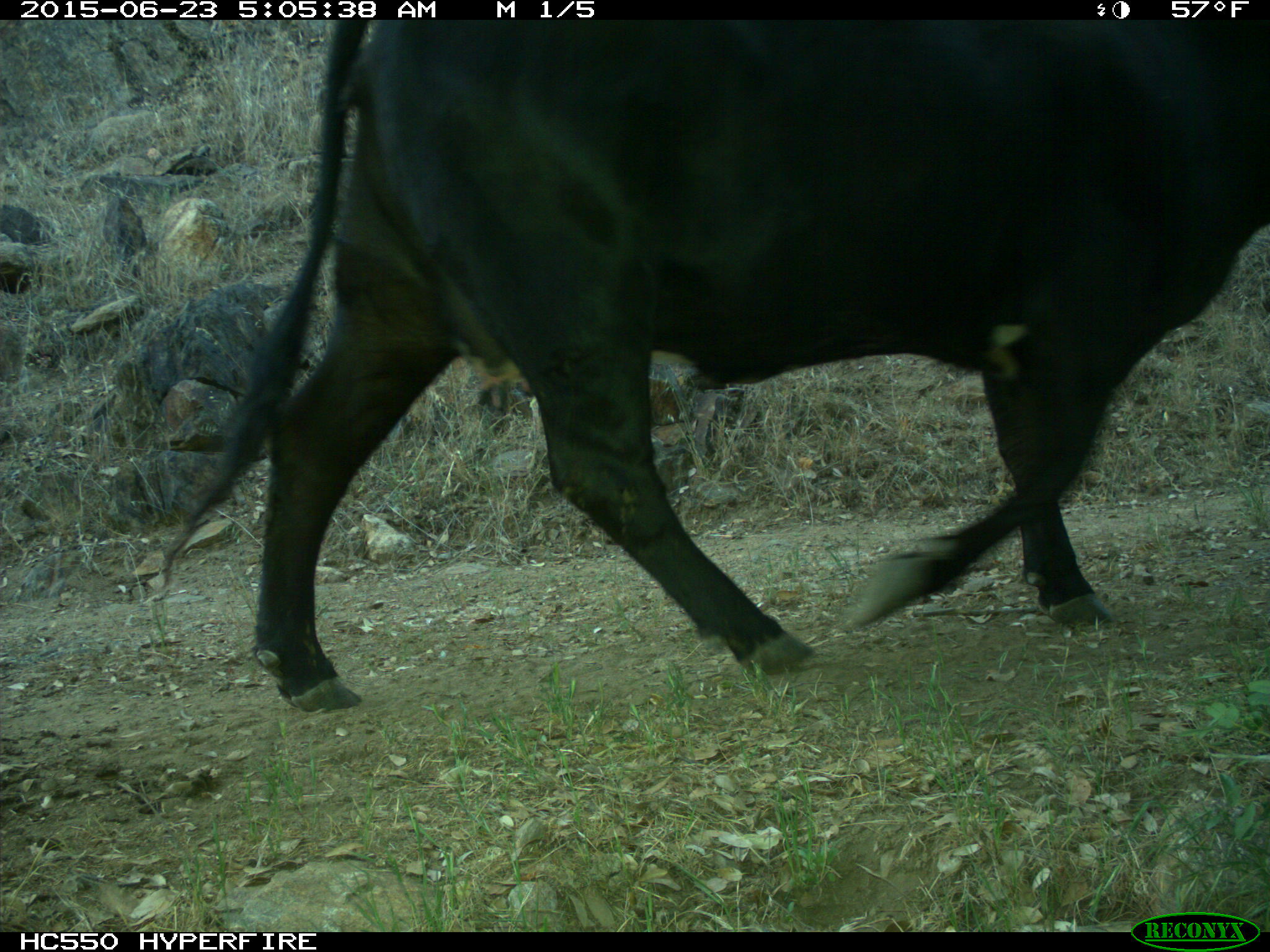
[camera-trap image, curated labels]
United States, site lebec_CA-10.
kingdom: Animalia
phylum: Chordata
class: Mammalia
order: Artiodactyla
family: Bovidae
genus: Bos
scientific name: Bos taurus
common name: domestic cow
Bos taurus (domestic cow).